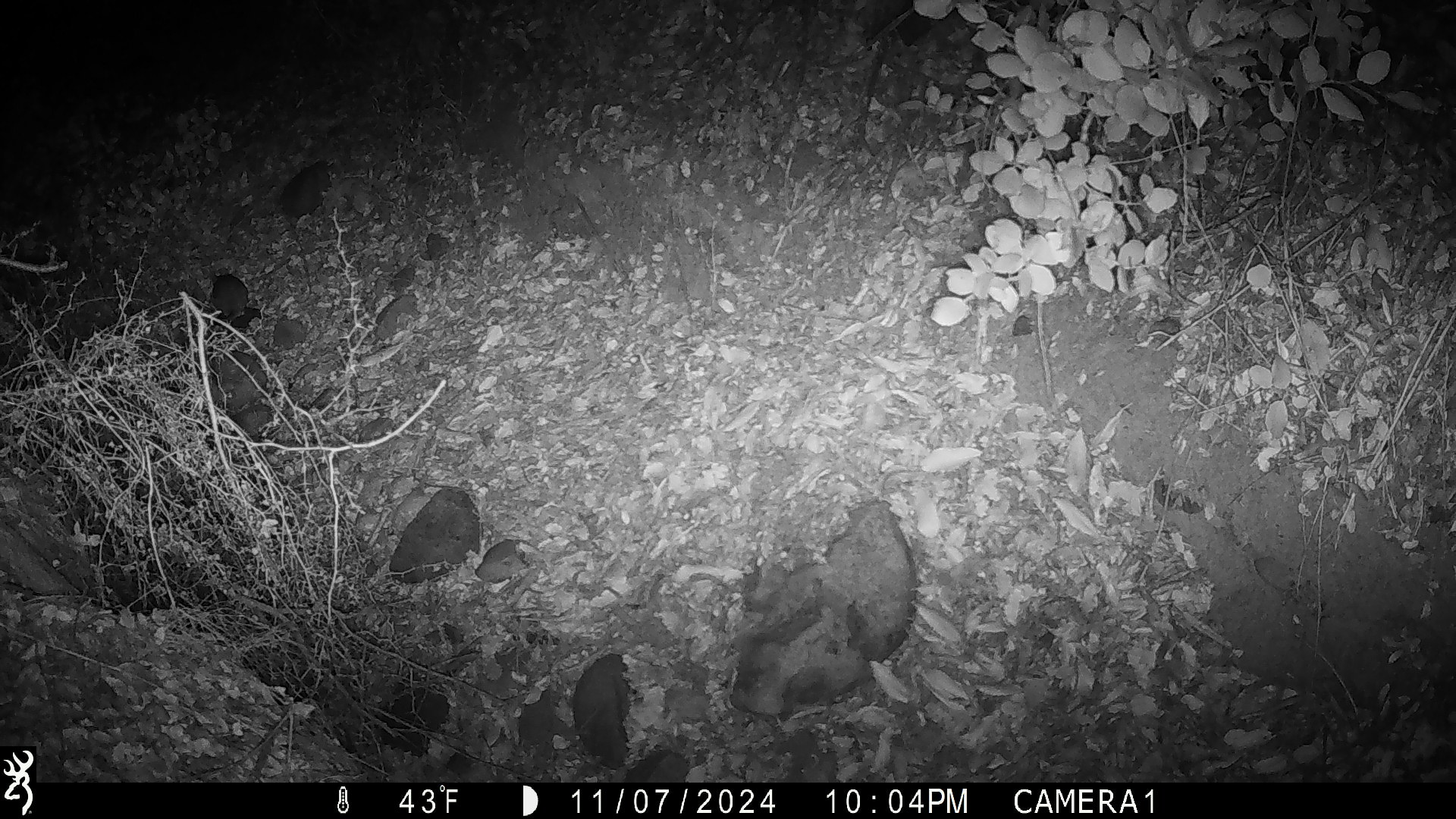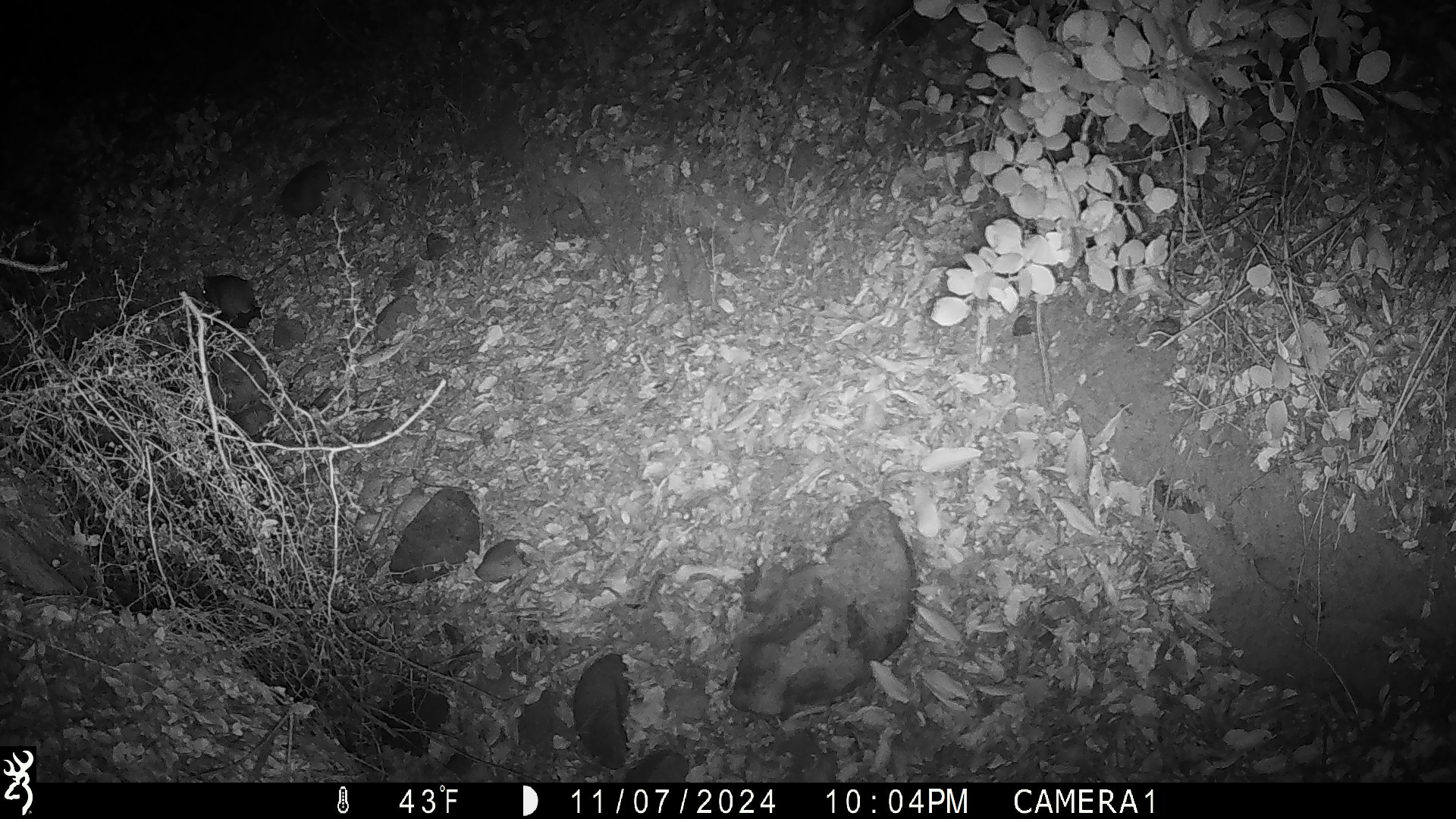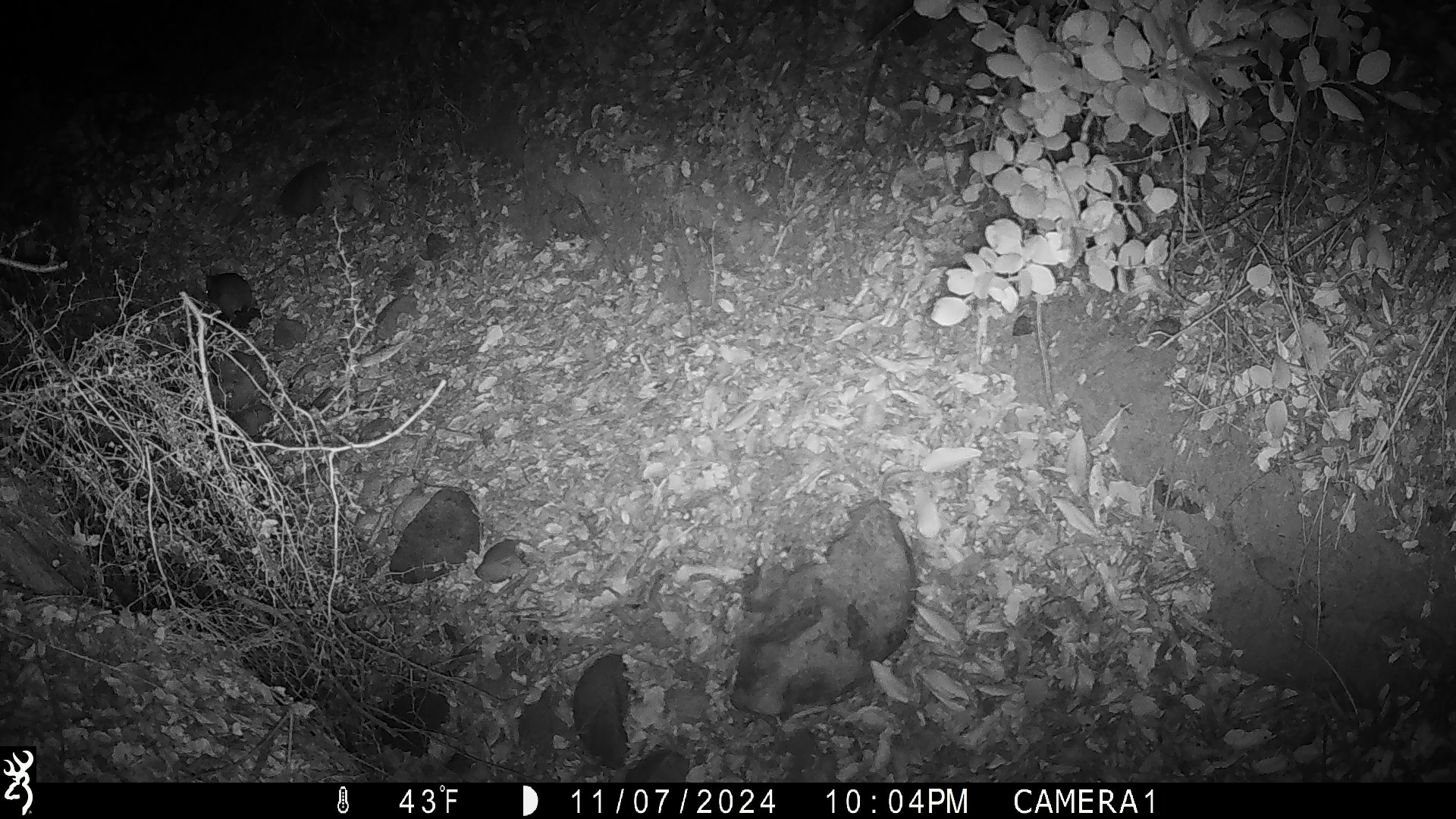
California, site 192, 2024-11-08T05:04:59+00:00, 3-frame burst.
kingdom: Animalia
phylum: Chordata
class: Mammalia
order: Rodentia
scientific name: Rodentia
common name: mouse or rat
Mouse or rat (Rodentia).